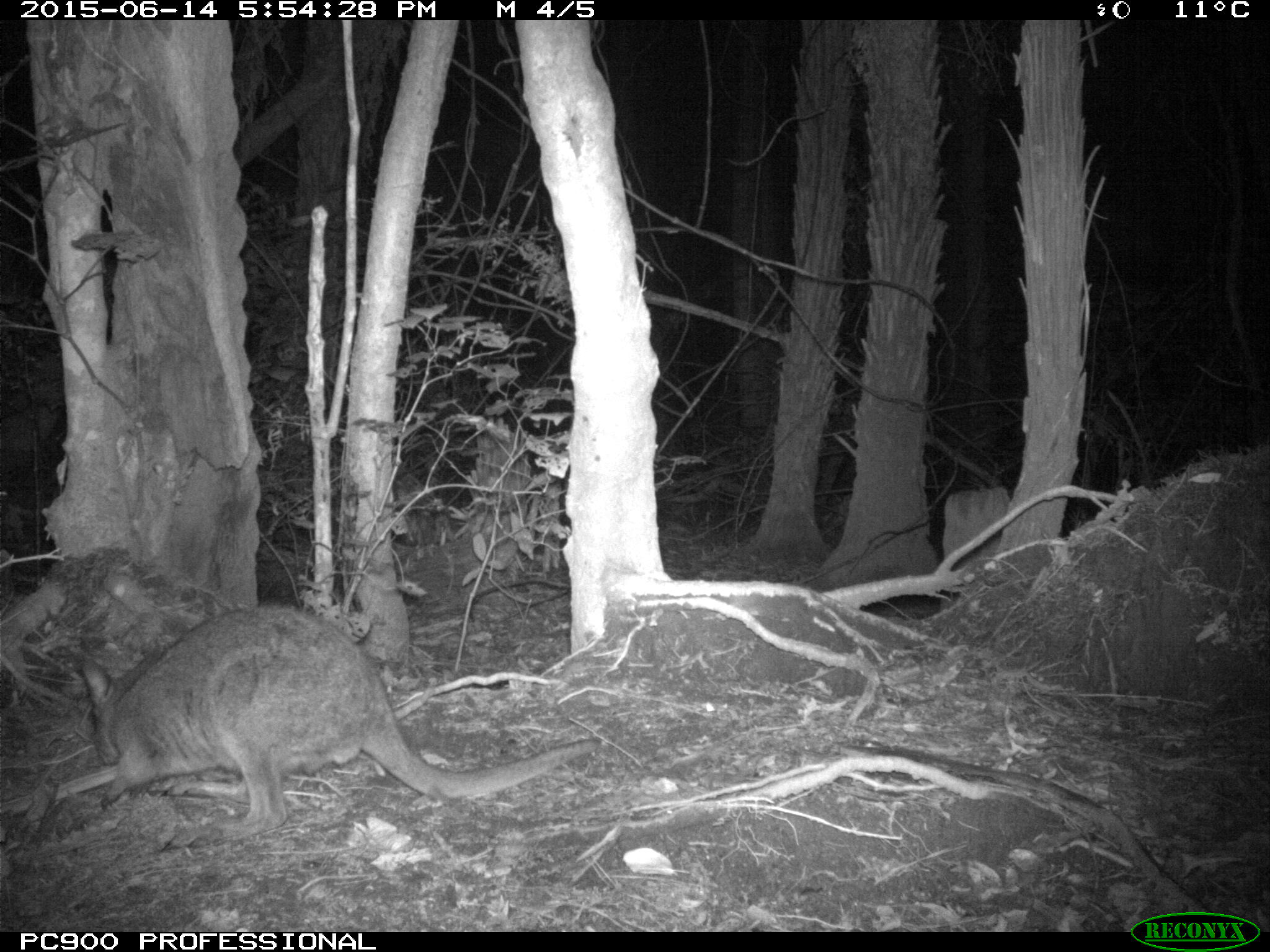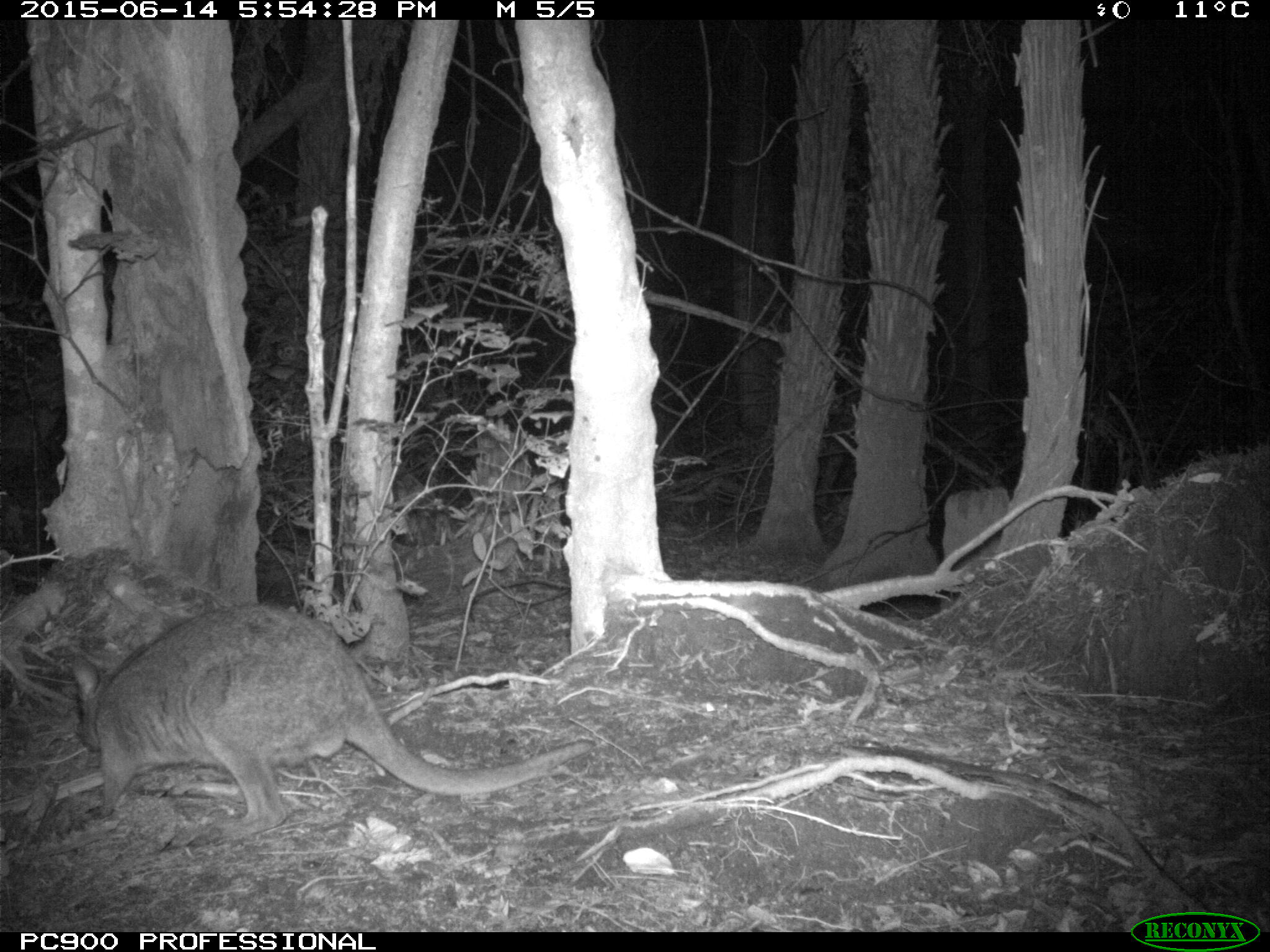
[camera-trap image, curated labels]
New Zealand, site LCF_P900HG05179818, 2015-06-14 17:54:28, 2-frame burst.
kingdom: Animalia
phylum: Chordata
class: Mammalia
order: Diprotodontia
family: Macropodidae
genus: Notamacropus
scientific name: Notamacropus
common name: wallaby